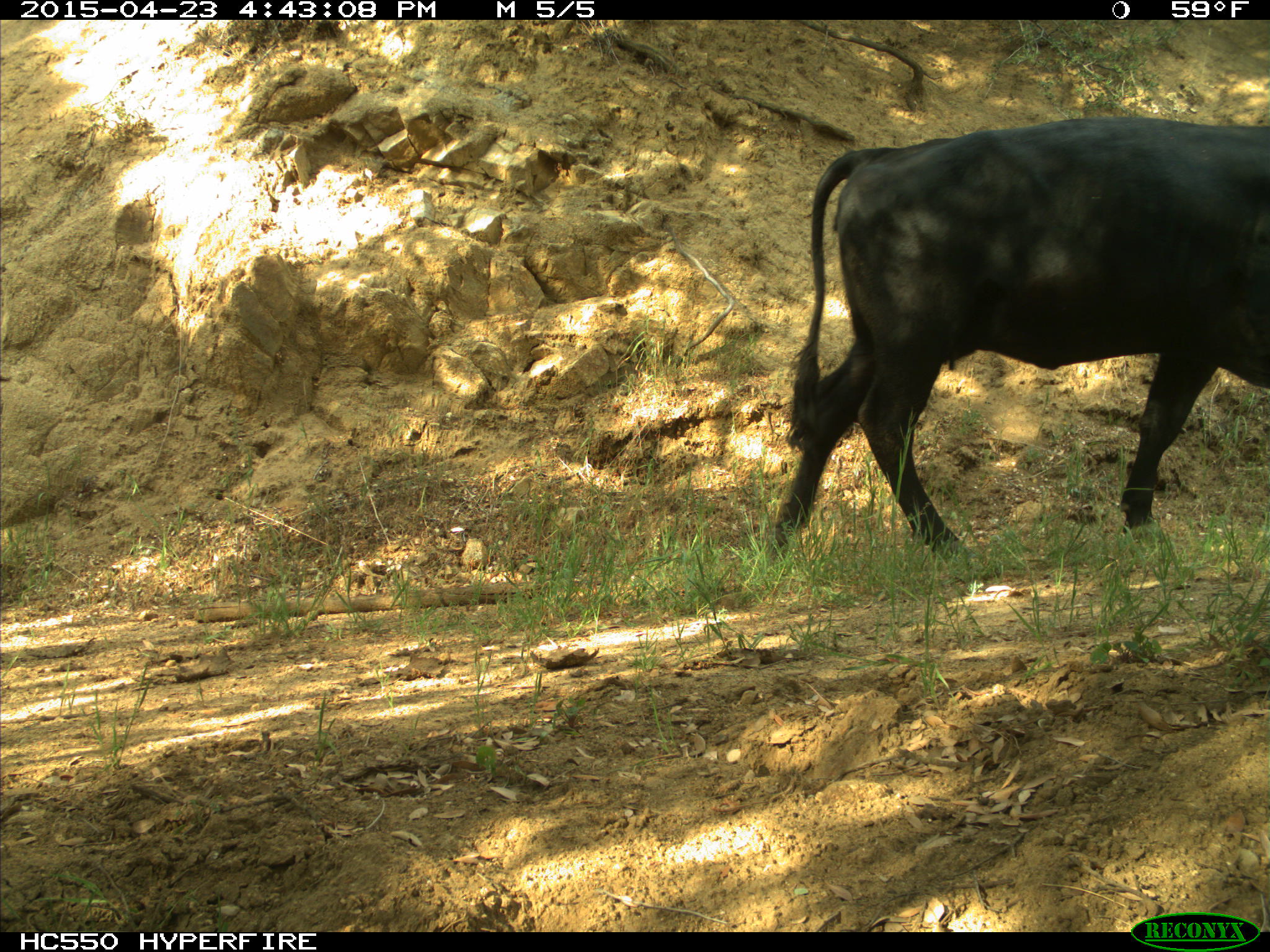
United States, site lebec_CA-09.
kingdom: Animalia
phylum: Chordata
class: Mammalia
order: Artiodactyla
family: Bovidae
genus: Bos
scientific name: Bos taurus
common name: domestic cow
Bos taurus (domestic cow).